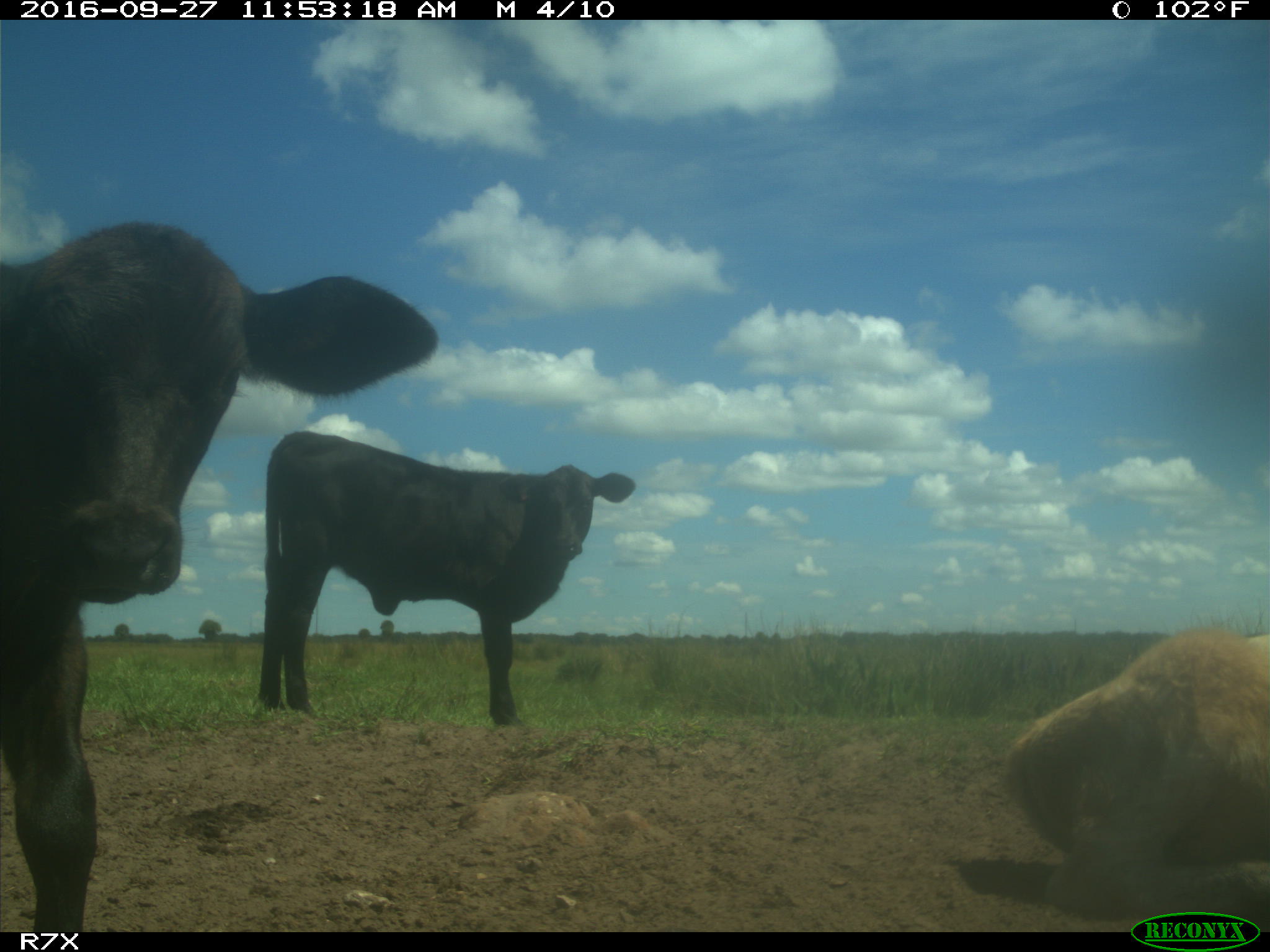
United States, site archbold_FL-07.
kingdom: Animalia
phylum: Chordata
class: Mammalia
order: Artiodactyla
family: Bovidae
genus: Bos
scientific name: Bos taurus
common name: domestic cow